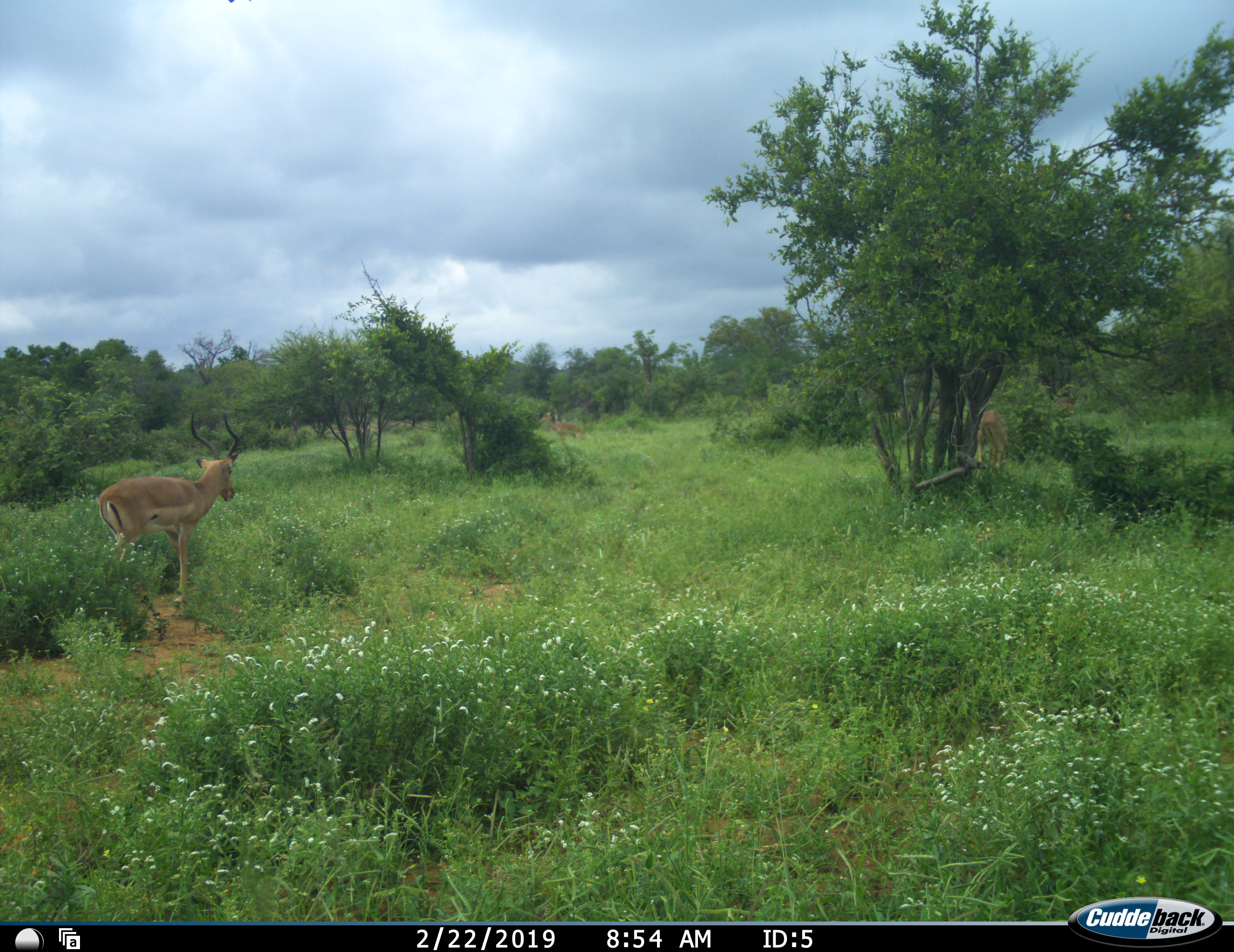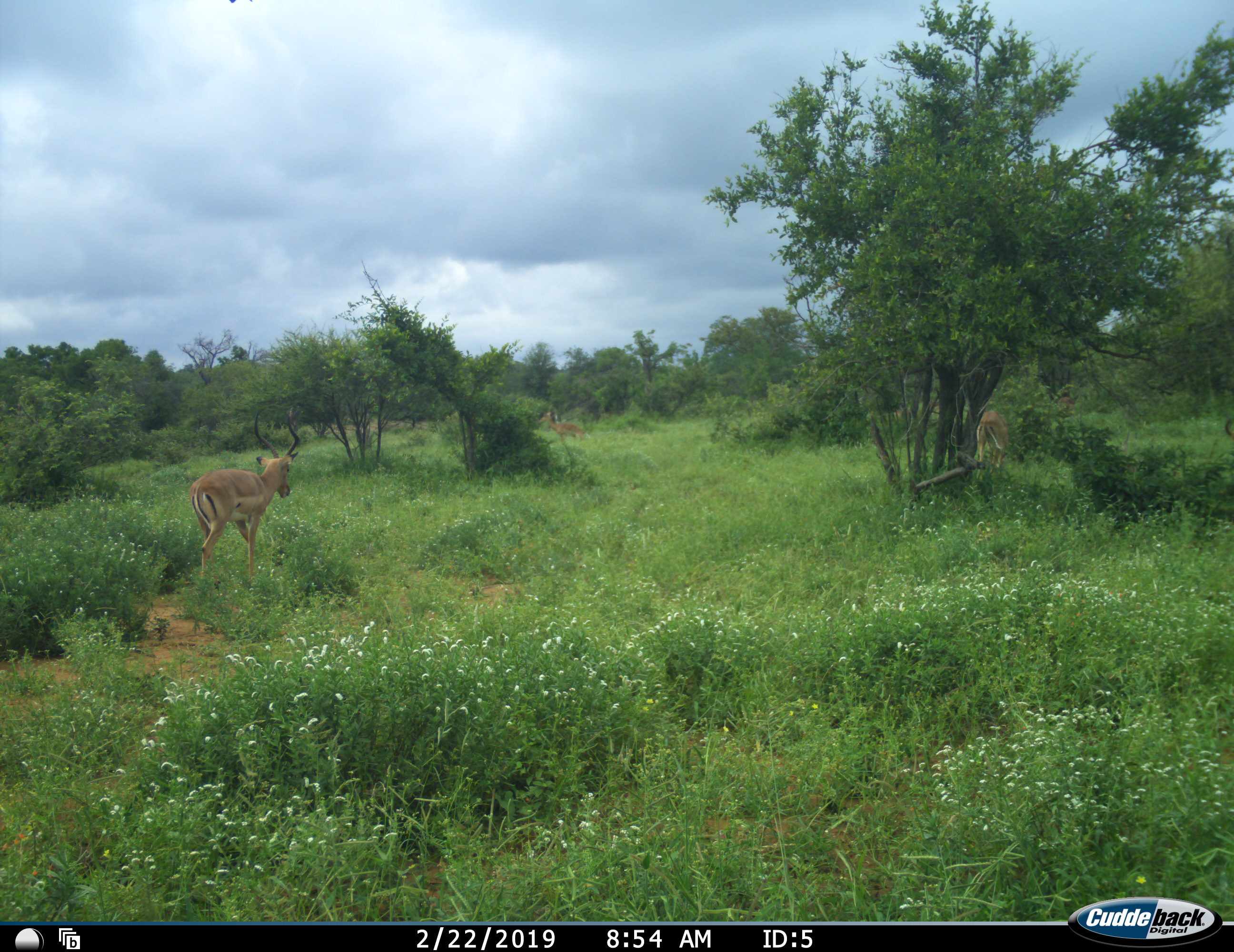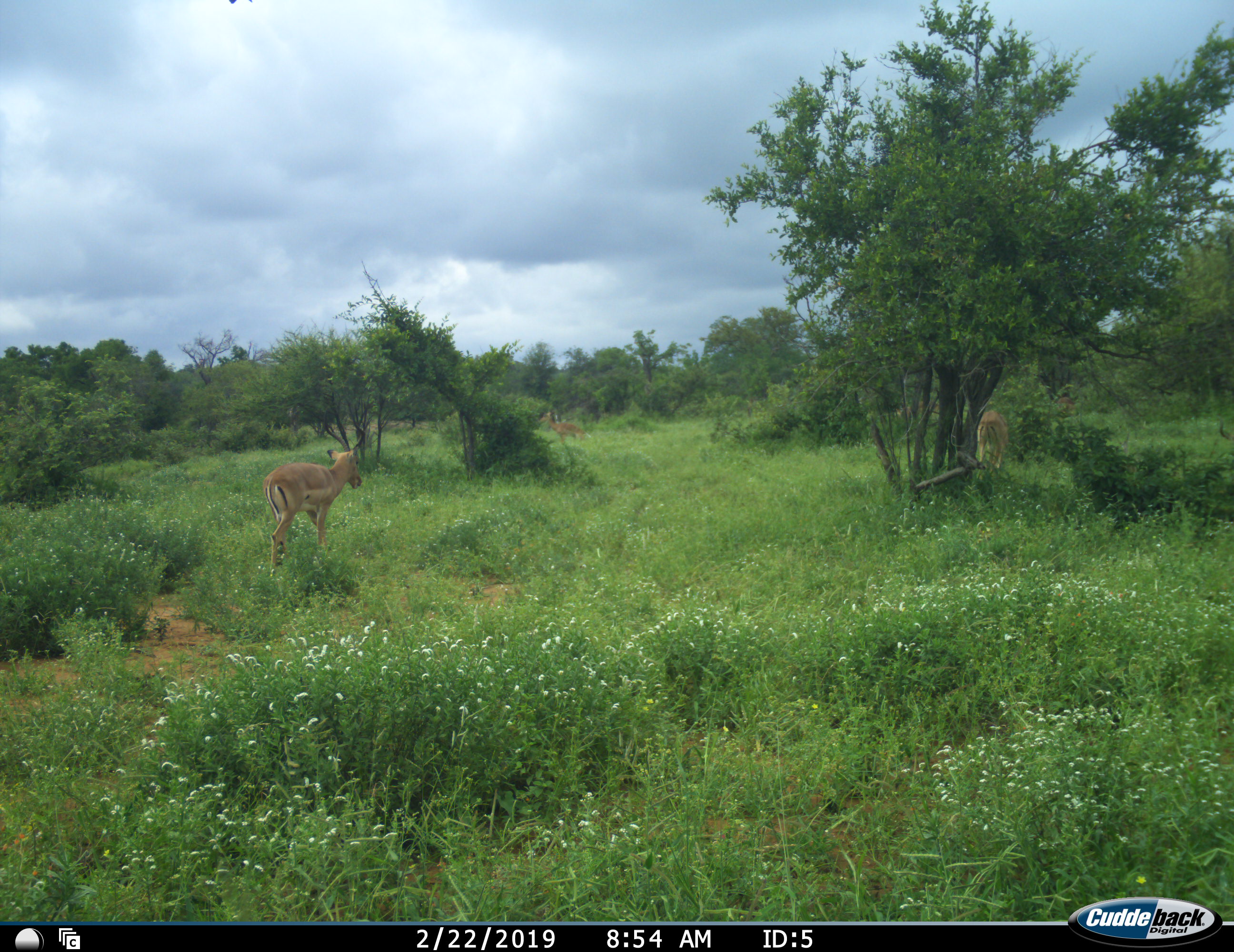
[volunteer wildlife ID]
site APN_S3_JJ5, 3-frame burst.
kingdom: Animalia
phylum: Chordata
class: Mammalia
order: Artiodactyla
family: Bovidae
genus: Aepyceros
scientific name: Aepyceros melampus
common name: impala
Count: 3.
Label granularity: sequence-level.